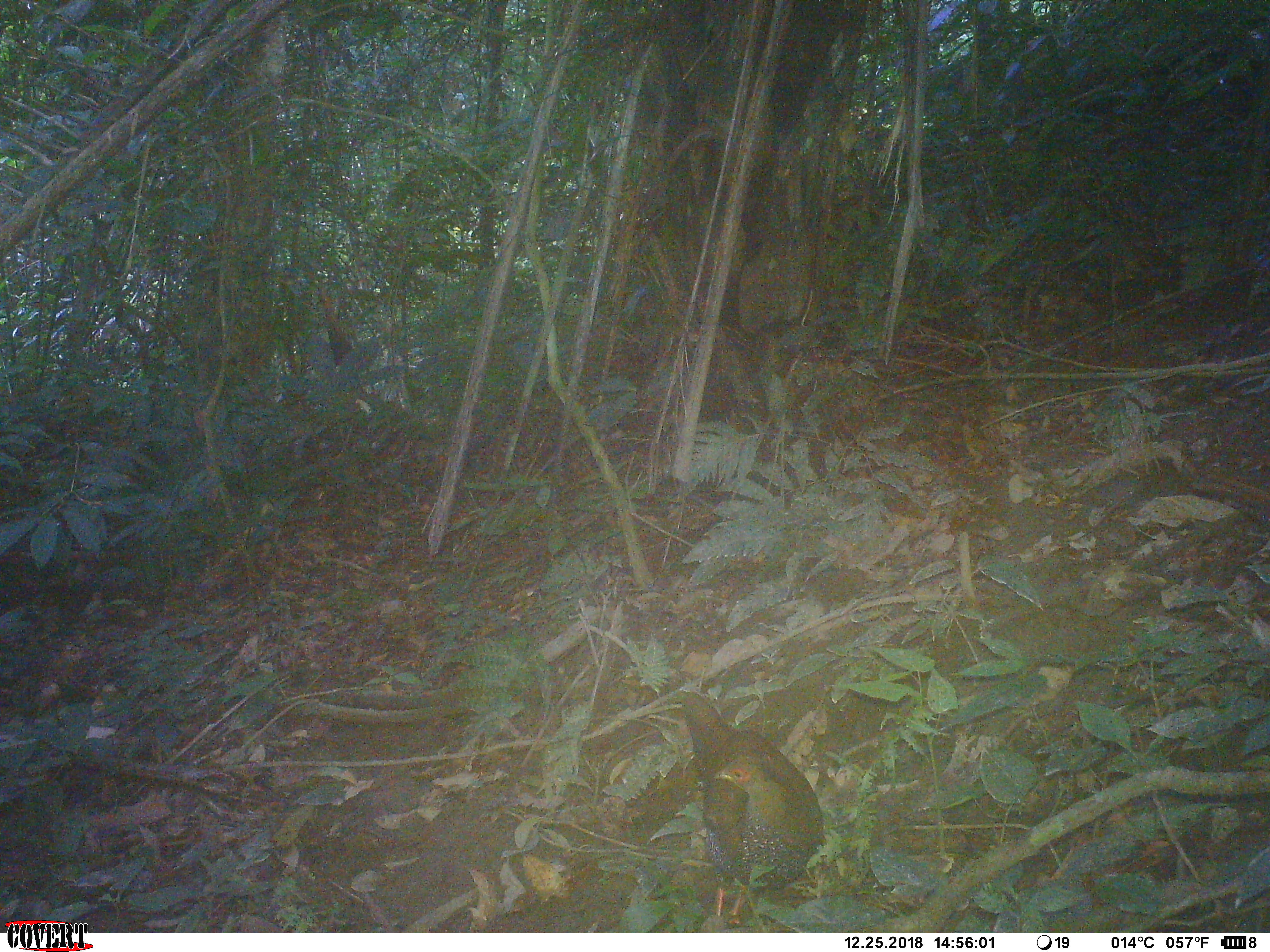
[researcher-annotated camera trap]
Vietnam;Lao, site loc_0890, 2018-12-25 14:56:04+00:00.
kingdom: Animalia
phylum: Chordata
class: Aves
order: Galliformes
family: Phasianidae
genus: Lophura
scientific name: Lophura nycthemera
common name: silver pheasant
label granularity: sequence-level